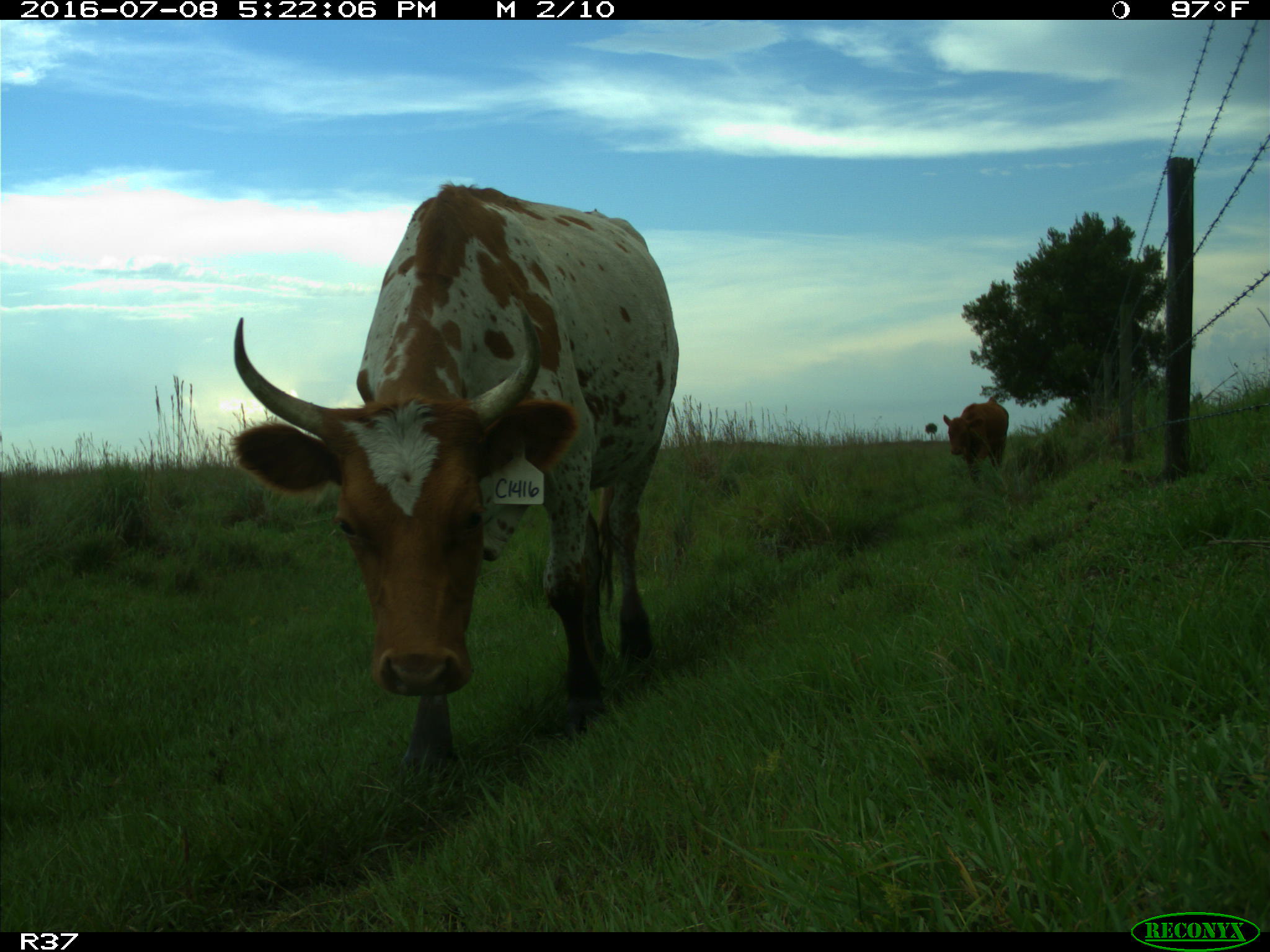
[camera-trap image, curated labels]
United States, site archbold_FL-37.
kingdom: Animalia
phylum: Chordata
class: Mammalia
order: Artiodactyla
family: Bovidae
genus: Bos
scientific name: Bos taurus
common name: domestic cow